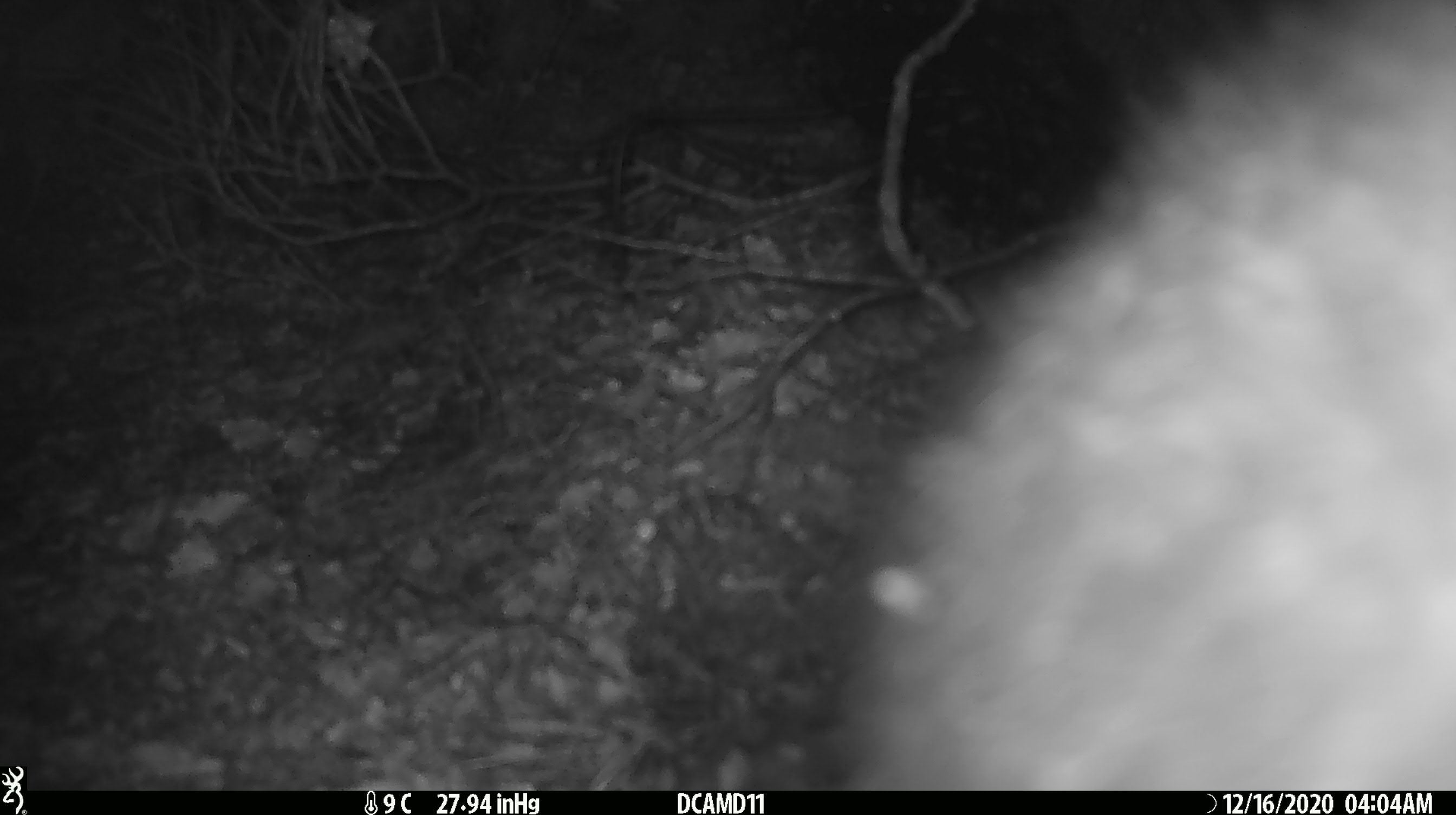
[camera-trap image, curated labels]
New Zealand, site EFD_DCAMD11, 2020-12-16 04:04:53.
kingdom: Animalia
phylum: Chordata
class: Mammalia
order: Diprotodontia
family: Phalangeridae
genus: Trichosurus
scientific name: Trichosurus vulpecula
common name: common brushtail possum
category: possum